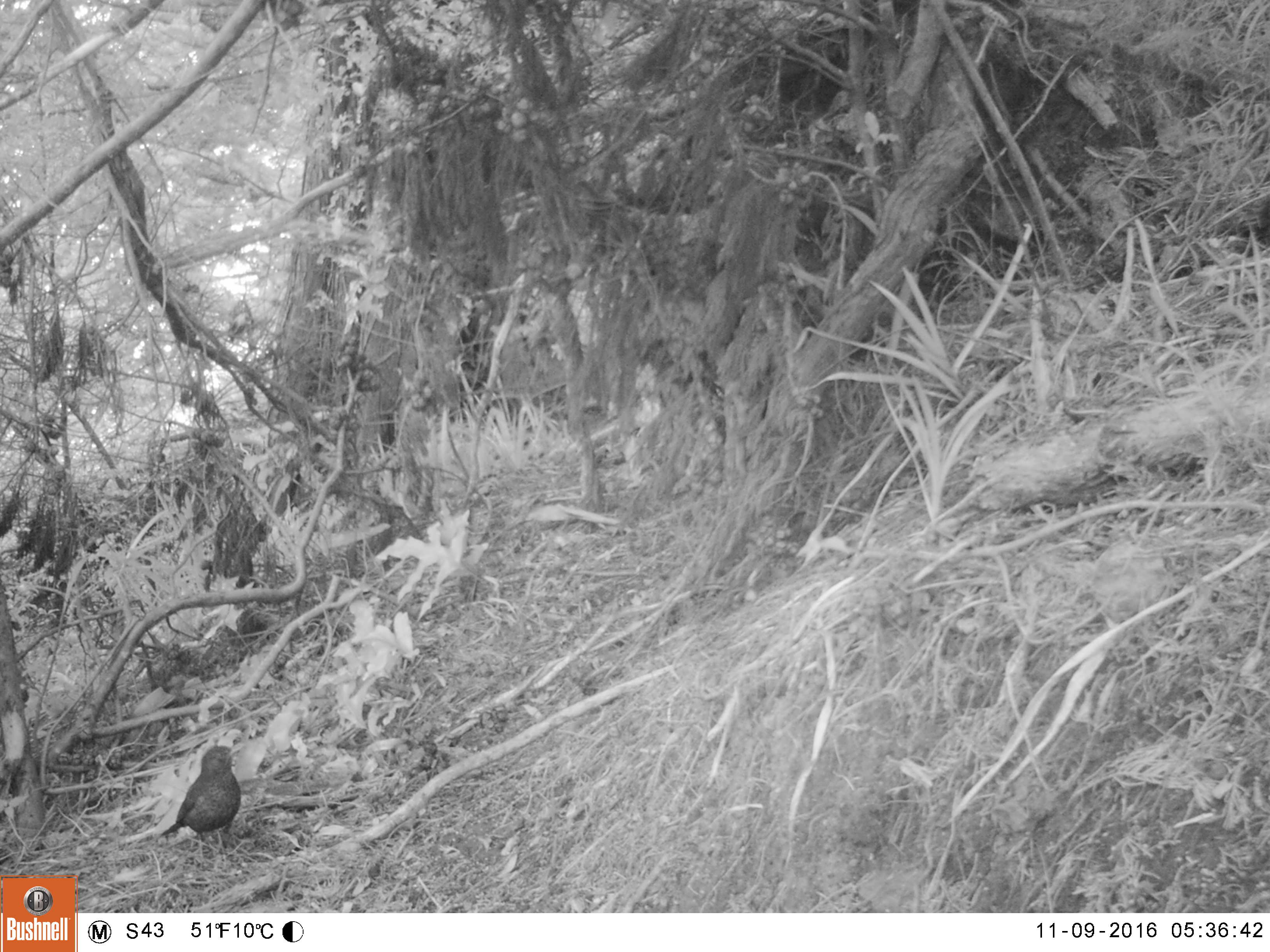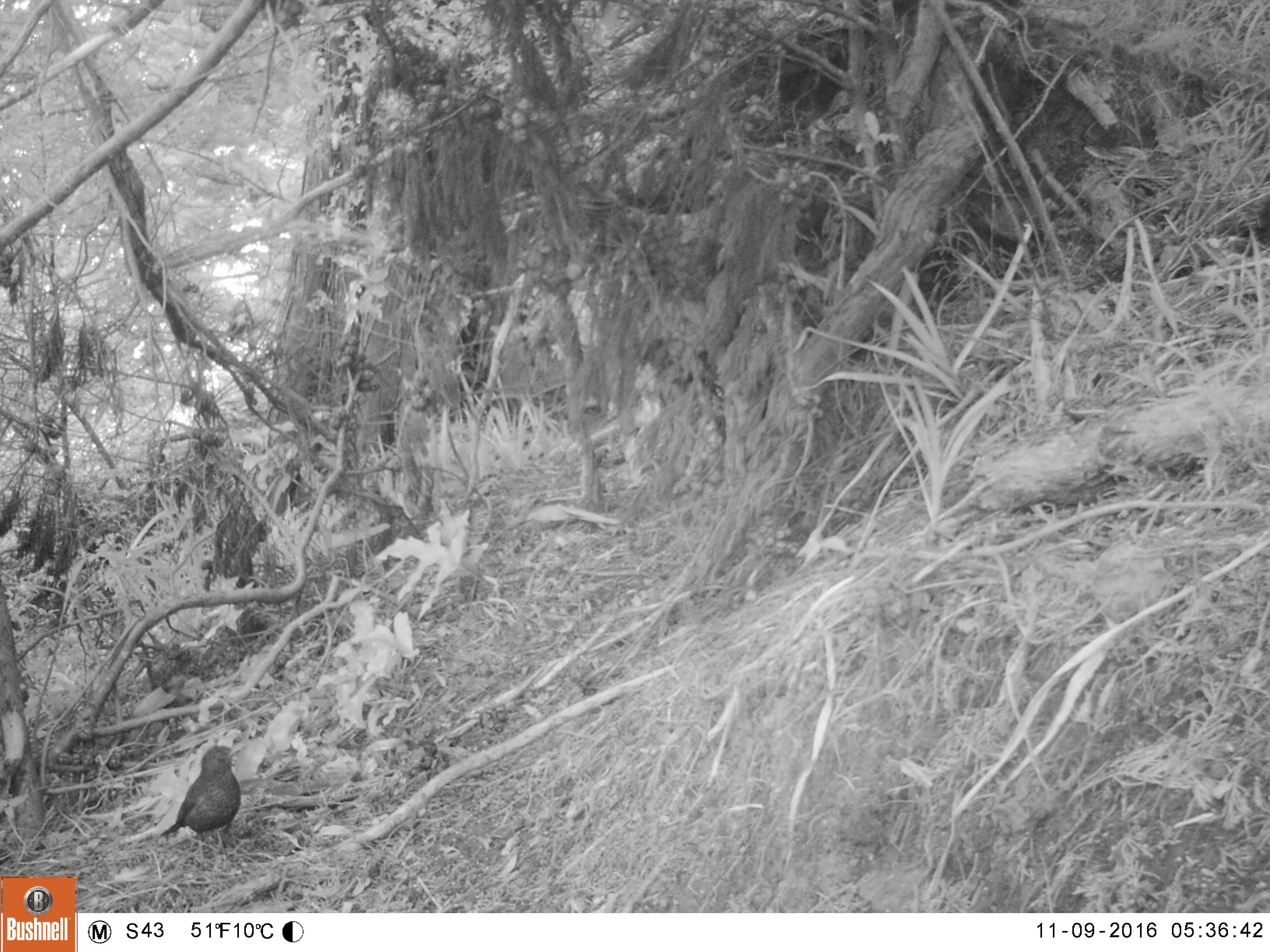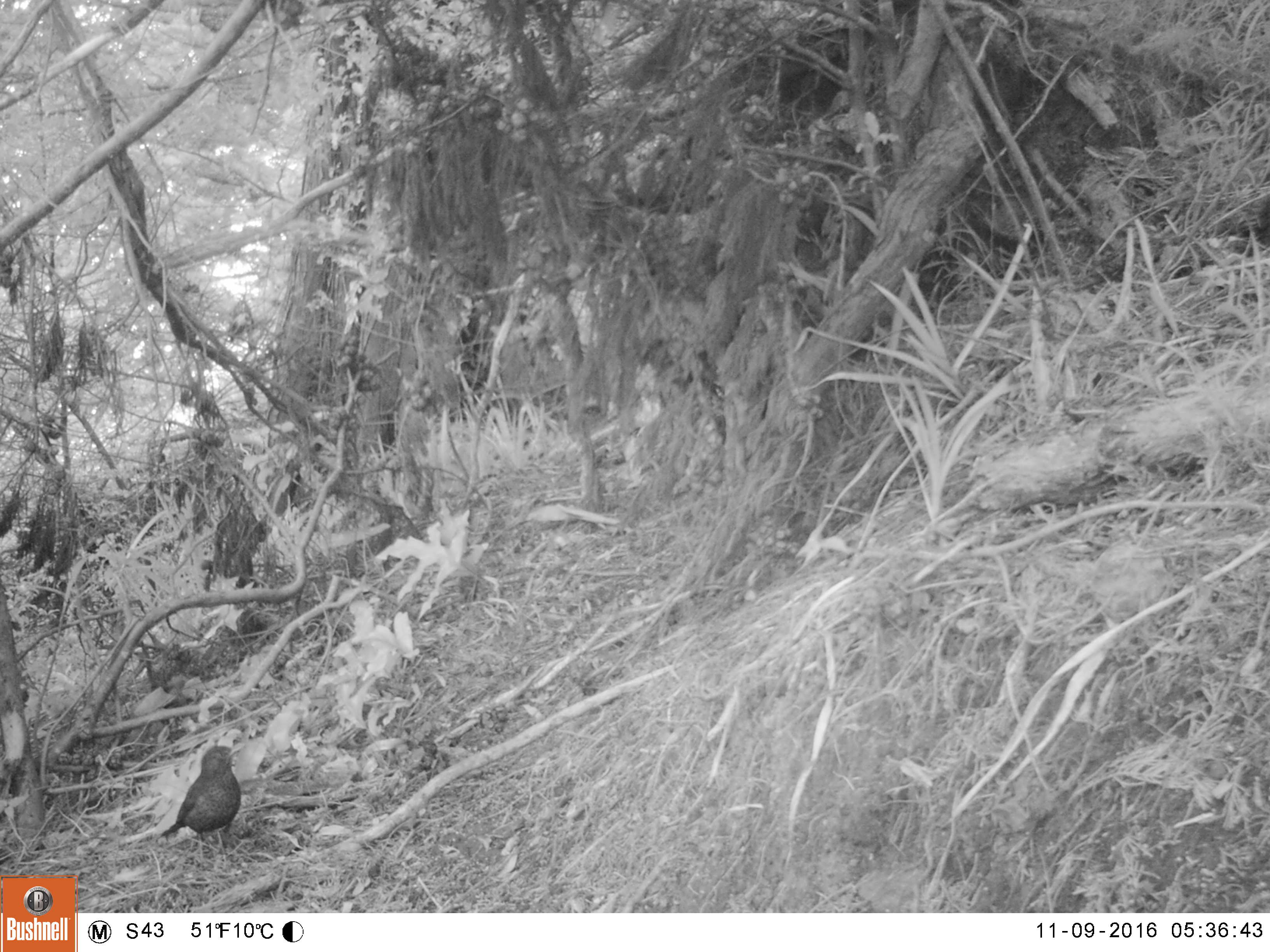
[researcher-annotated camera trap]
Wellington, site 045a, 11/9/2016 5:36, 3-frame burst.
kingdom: Animalia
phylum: Chordata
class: Aves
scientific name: Aves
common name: bird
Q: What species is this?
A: Bird (Aves).